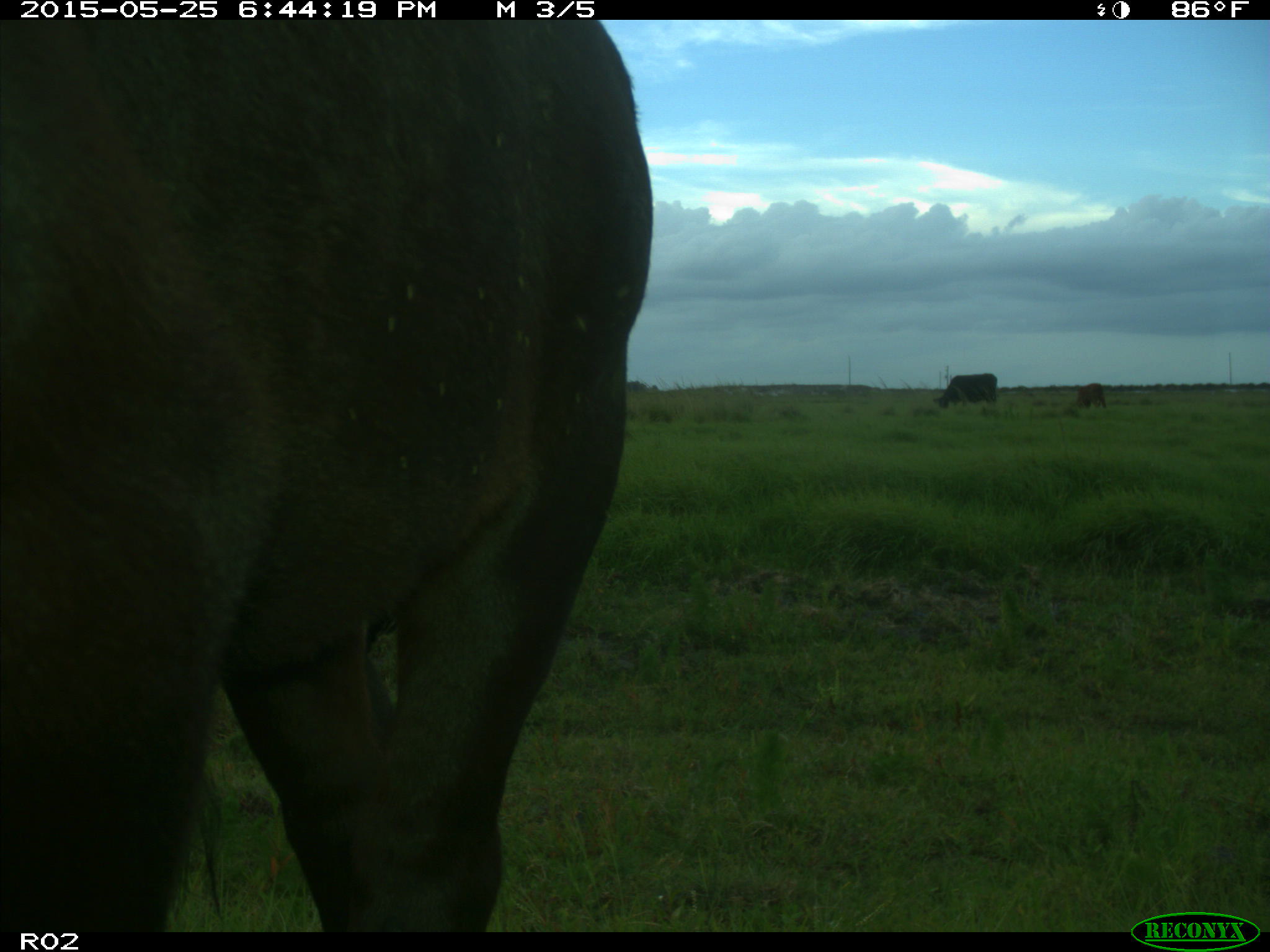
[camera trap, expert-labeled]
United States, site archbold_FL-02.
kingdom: Animalia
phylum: Chordata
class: Mammalia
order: Artiodactyla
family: Bovidae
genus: Bos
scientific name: Bos taurus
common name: domestic cow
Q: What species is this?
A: Bos taurus (domestic cow).